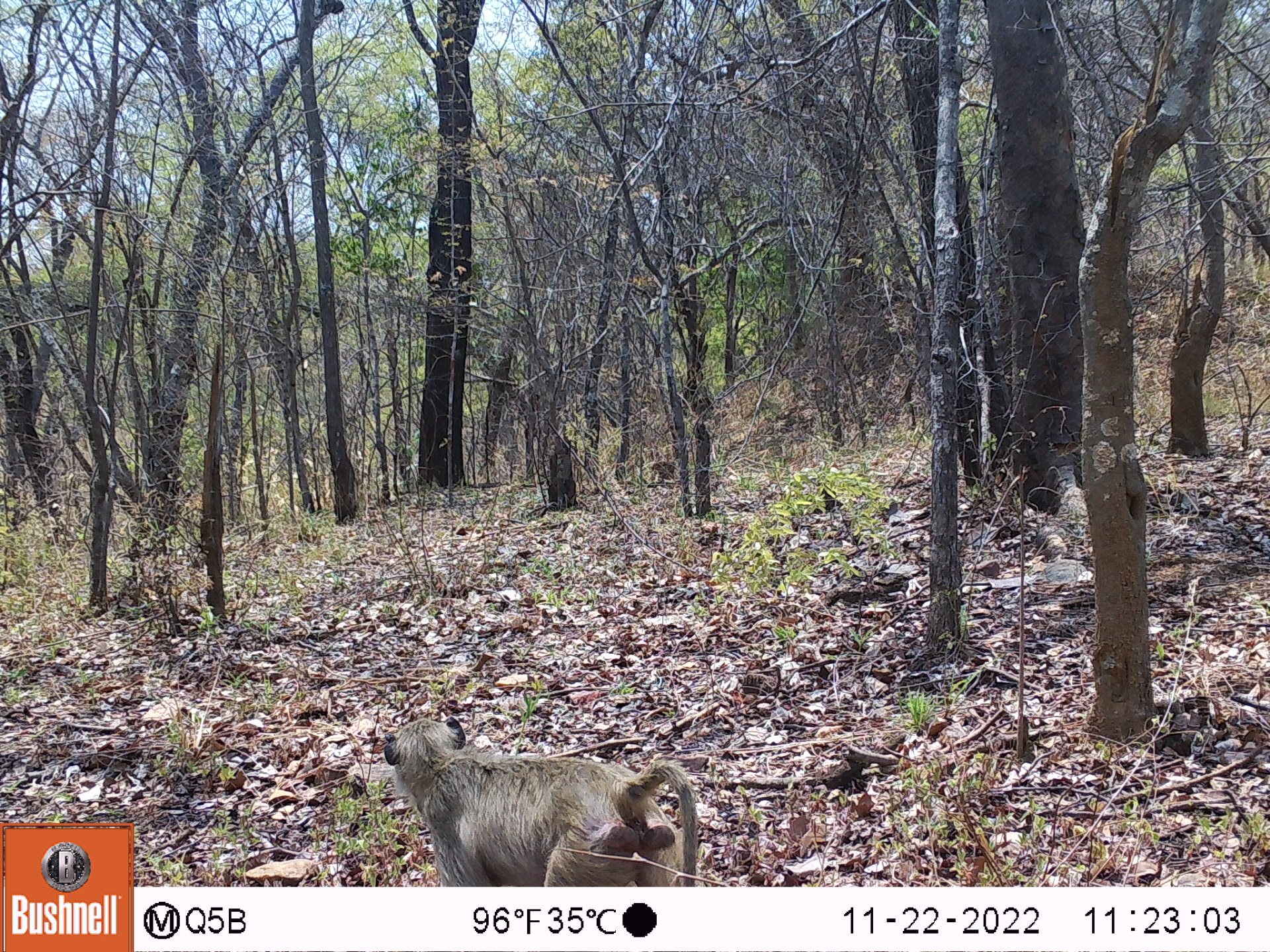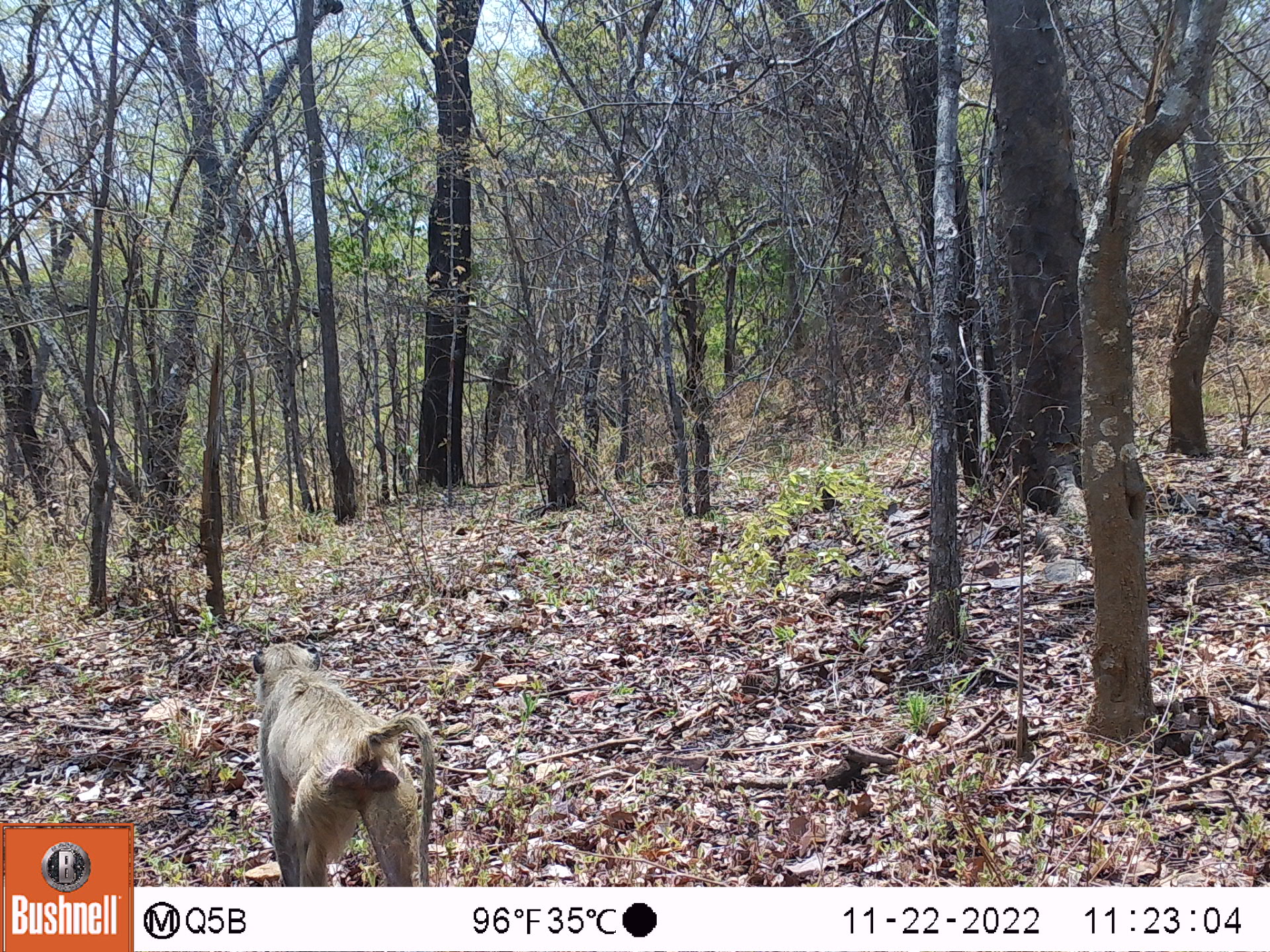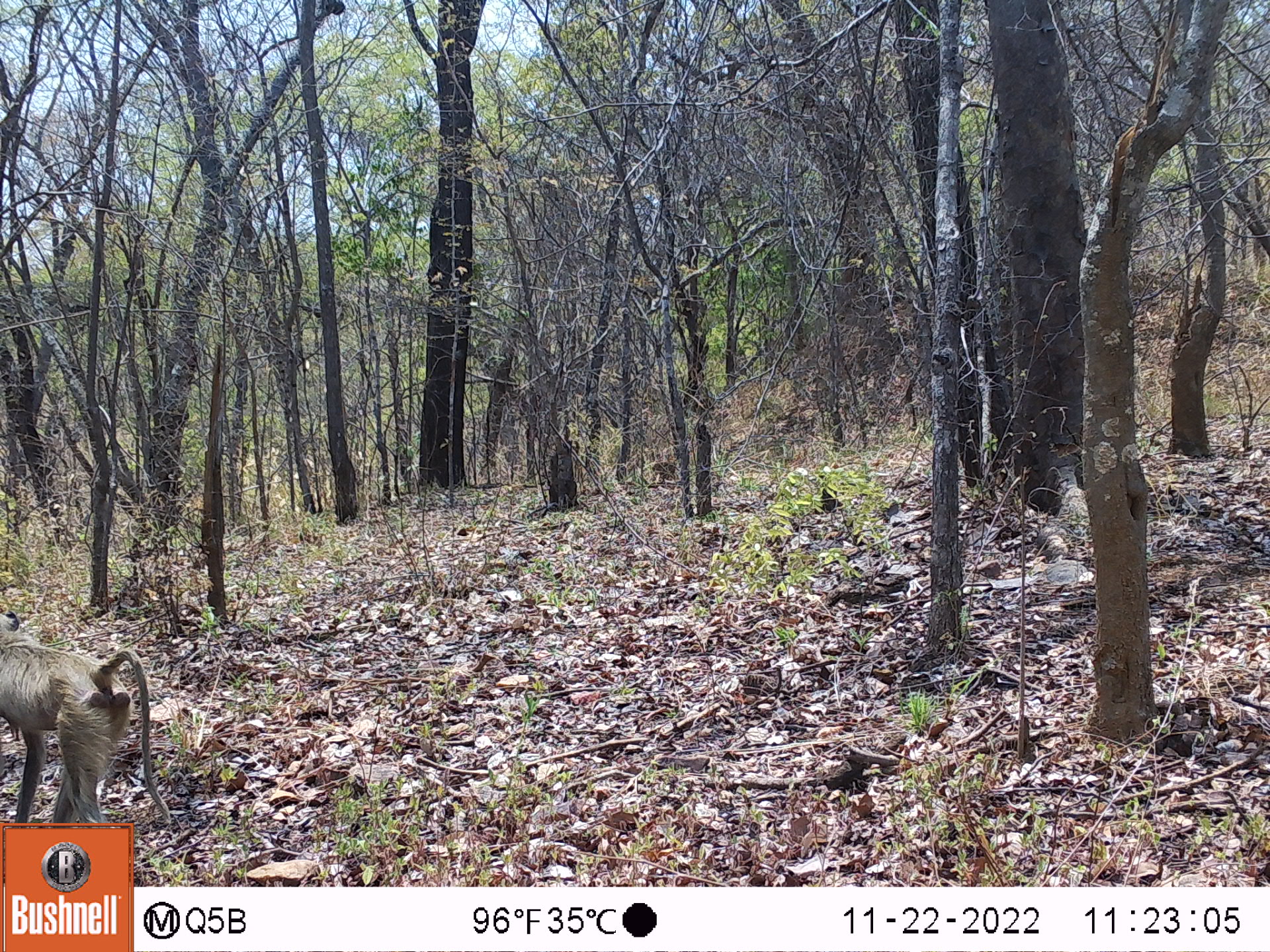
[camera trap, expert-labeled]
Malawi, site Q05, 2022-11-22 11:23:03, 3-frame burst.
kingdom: Animalia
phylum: Chordata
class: Mammalia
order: Primates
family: Cercopithecidae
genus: Papio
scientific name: Papio cynocephalus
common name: yellow baboon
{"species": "yellow baboon (Papio cynocephalus)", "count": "1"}